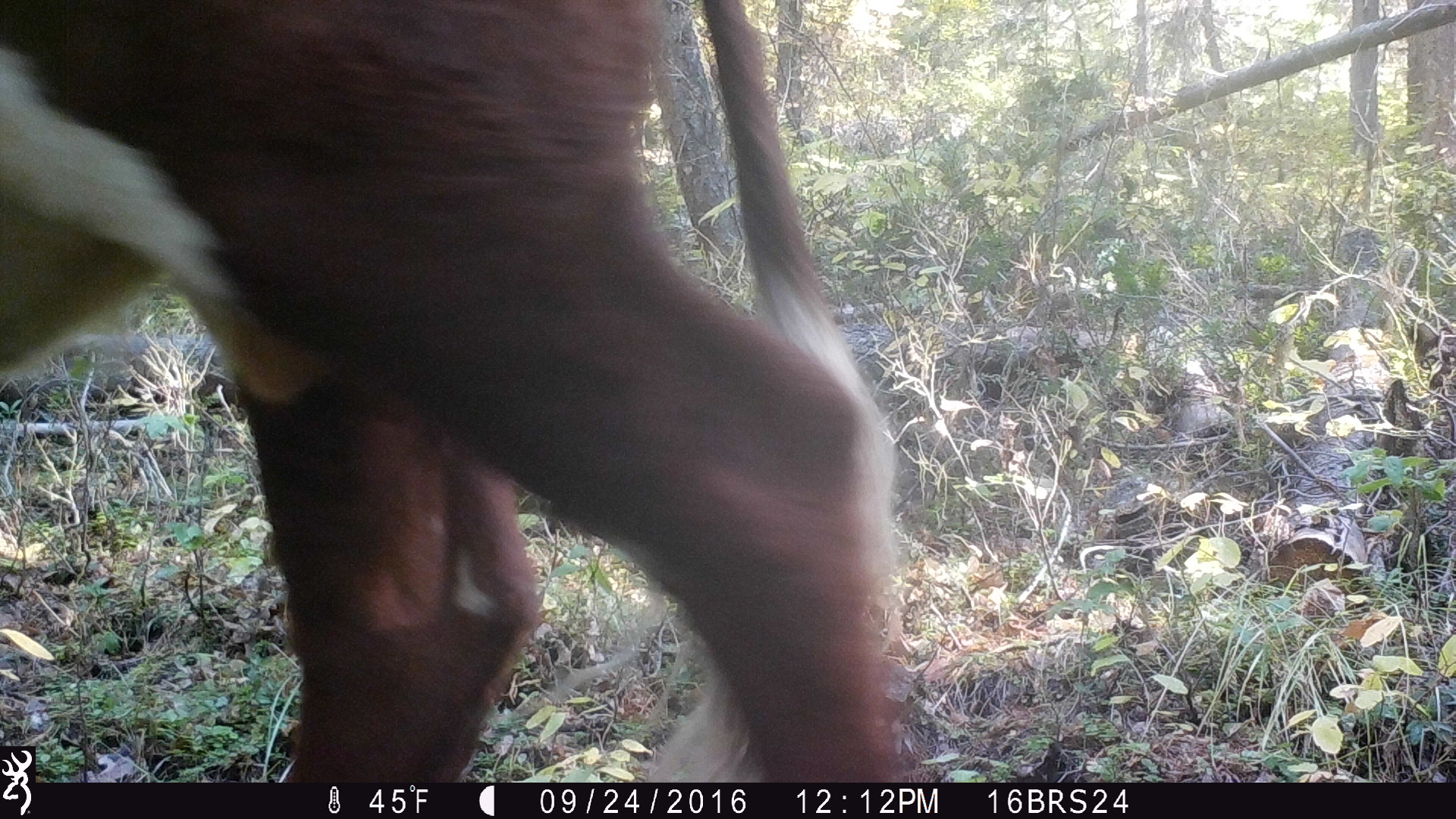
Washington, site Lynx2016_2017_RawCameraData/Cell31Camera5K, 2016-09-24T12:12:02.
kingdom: Animalia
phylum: Chordata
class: Mammalia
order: Artiodactyla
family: Bovidae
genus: Bos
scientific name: Bos taurus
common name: domestic cattle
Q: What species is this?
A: Domestic cattle (Bos taurus).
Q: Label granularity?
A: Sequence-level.